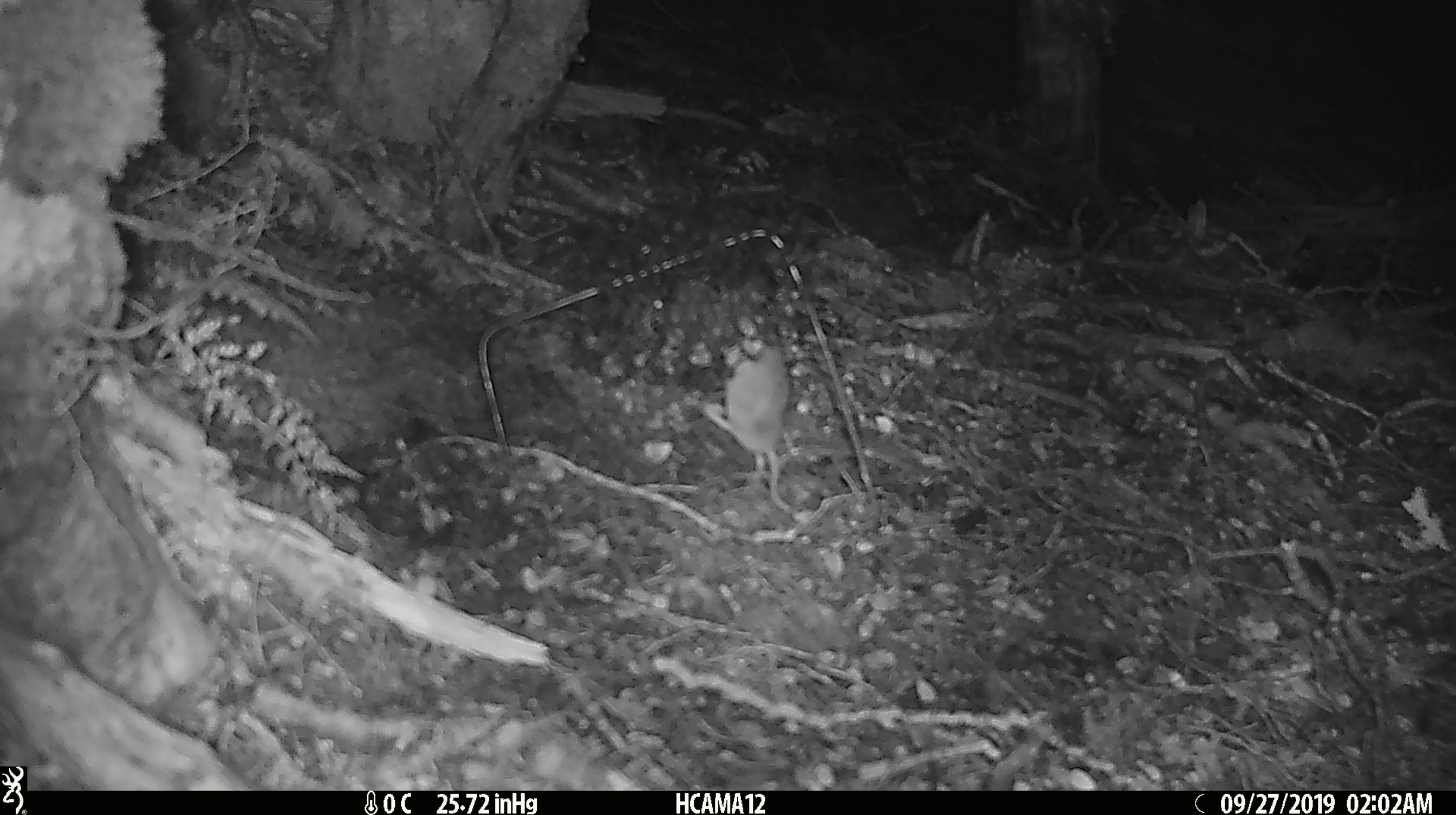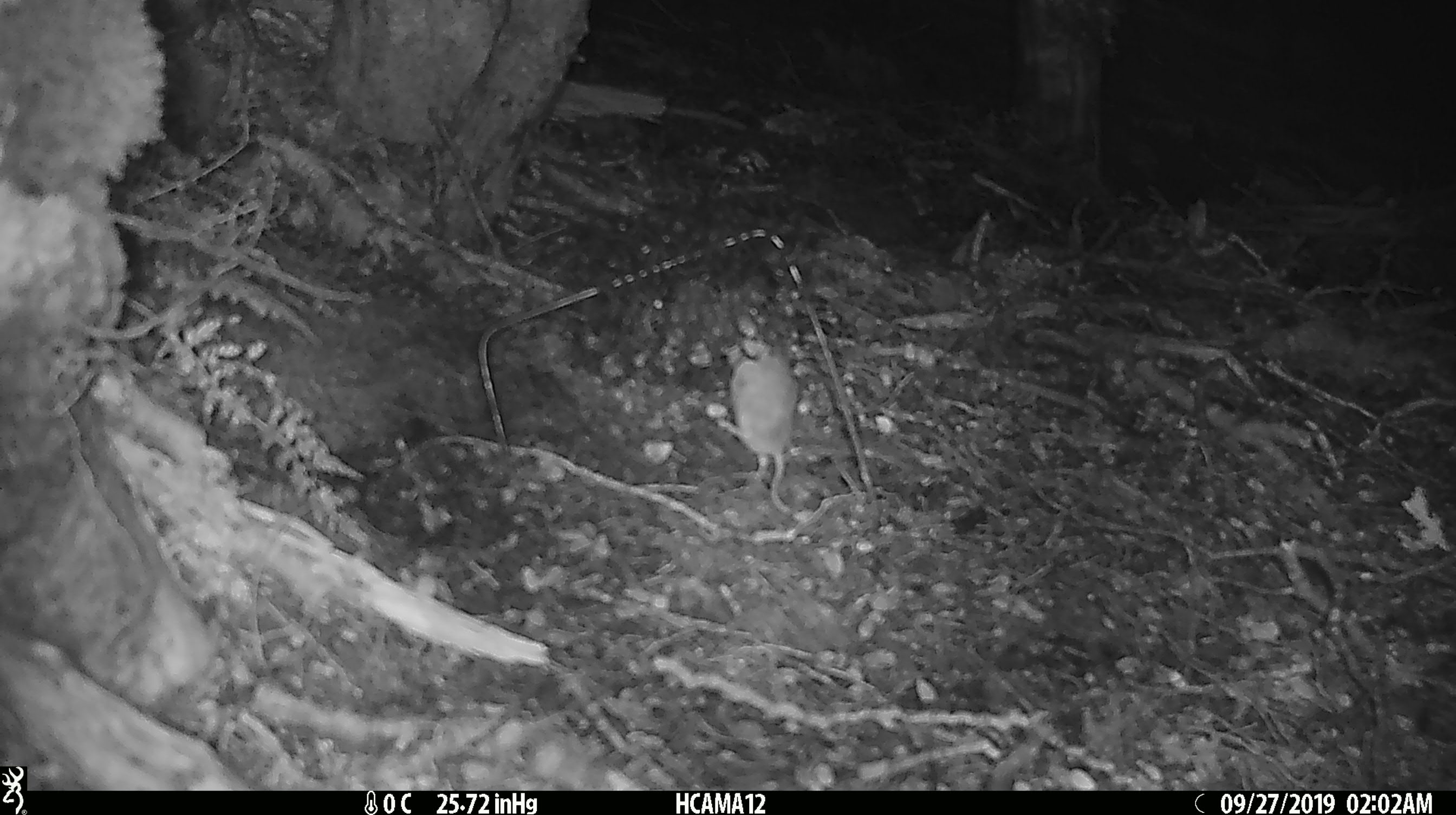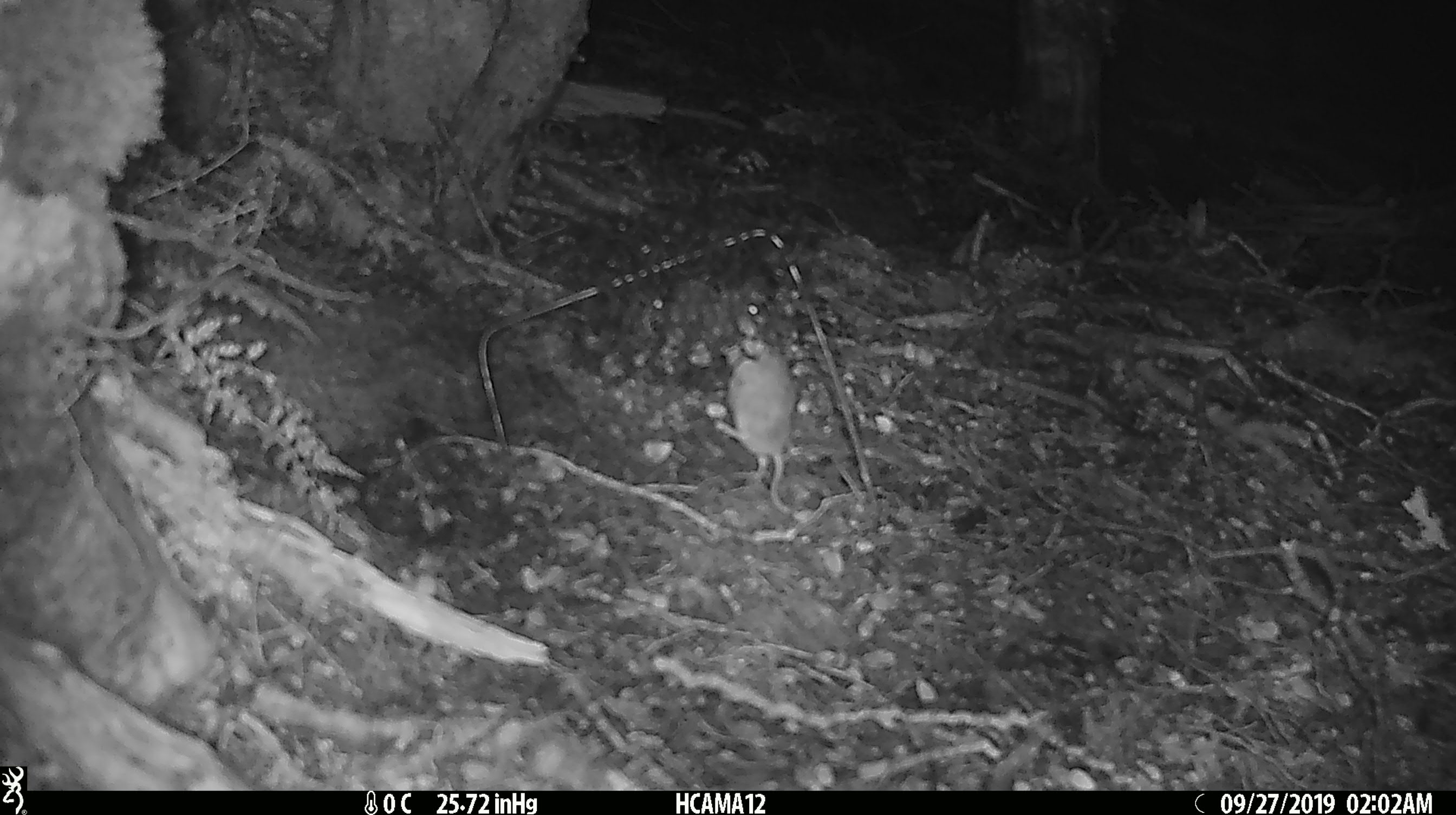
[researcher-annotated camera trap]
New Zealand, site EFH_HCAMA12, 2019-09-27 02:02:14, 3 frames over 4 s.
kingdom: Animalia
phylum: Chordata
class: Mammalia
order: Rodentia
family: Muridae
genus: Mus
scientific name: Mus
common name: mouse